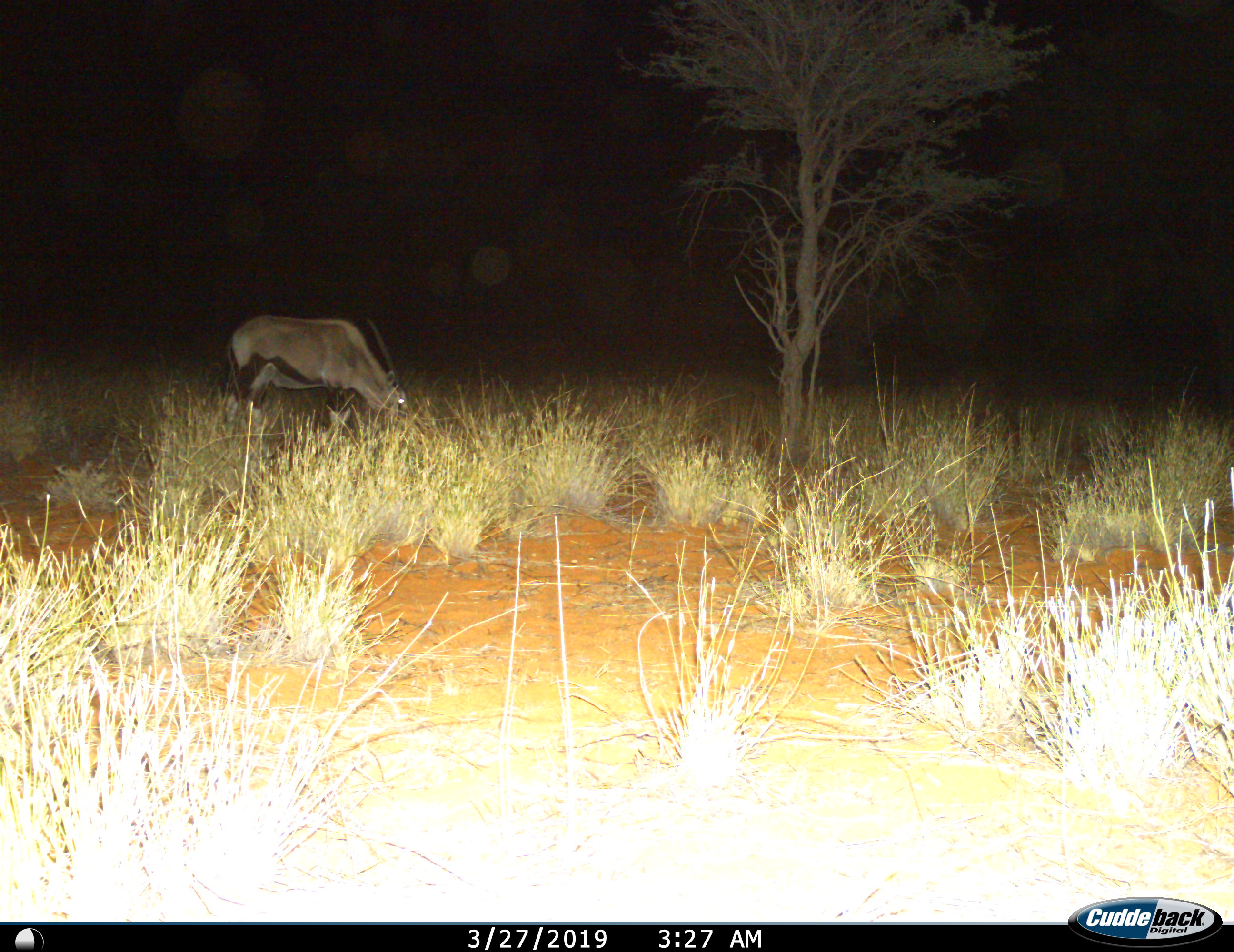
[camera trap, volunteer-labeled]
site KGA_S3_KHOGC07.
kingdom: Animalia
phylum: Chordata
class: Mammalia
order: Artiodactyla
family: Bovidae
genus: Oryx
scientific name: Oryx gazella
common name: gemsbok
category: oryx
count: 1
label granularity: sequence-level